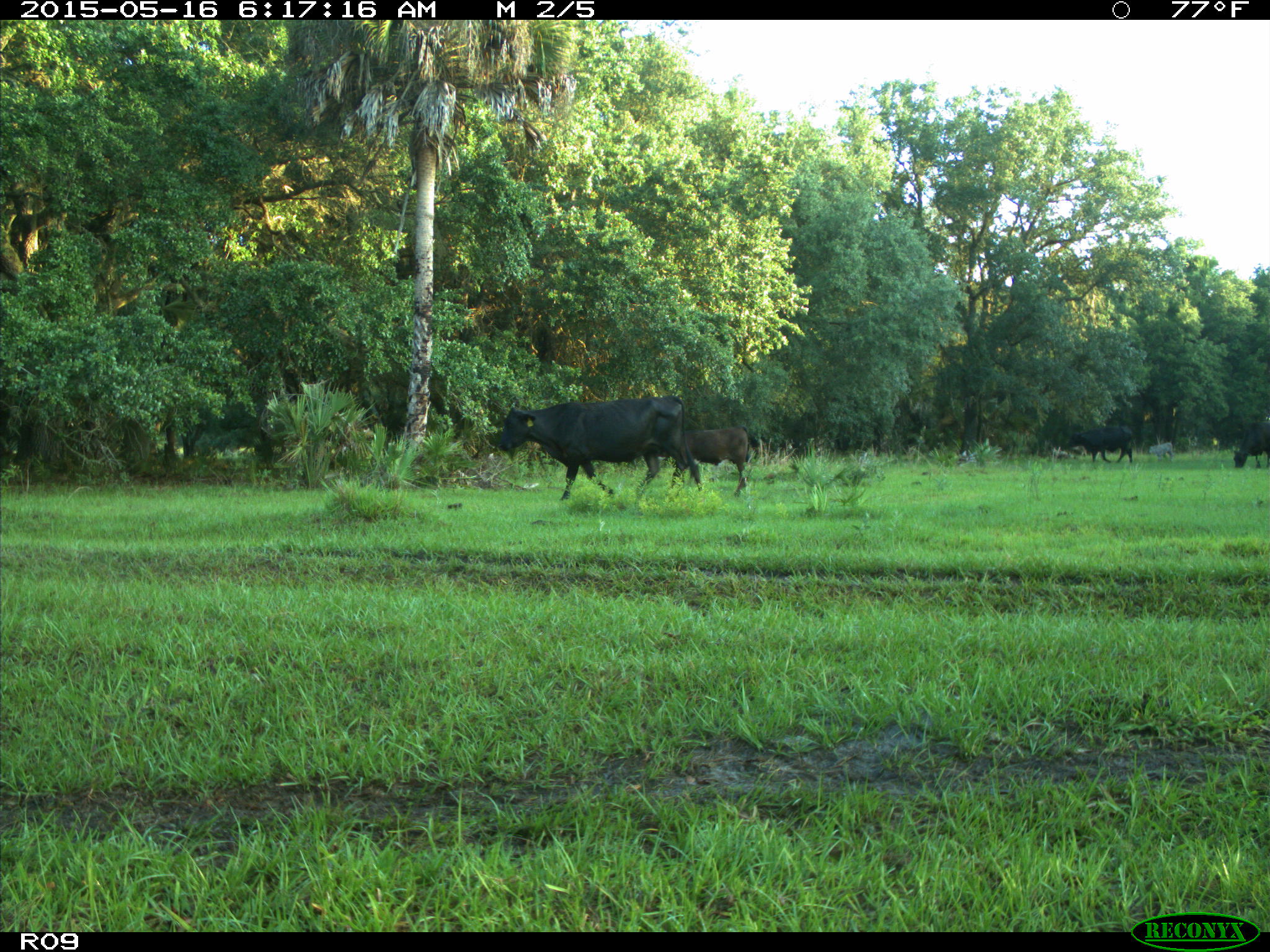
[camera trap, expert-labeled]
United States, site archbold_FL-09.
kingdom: Animalia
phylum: Chordata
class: Mammalia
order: Artiodactyla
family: Bovidae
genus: Bos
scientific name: Bos taurus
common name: domestic cow